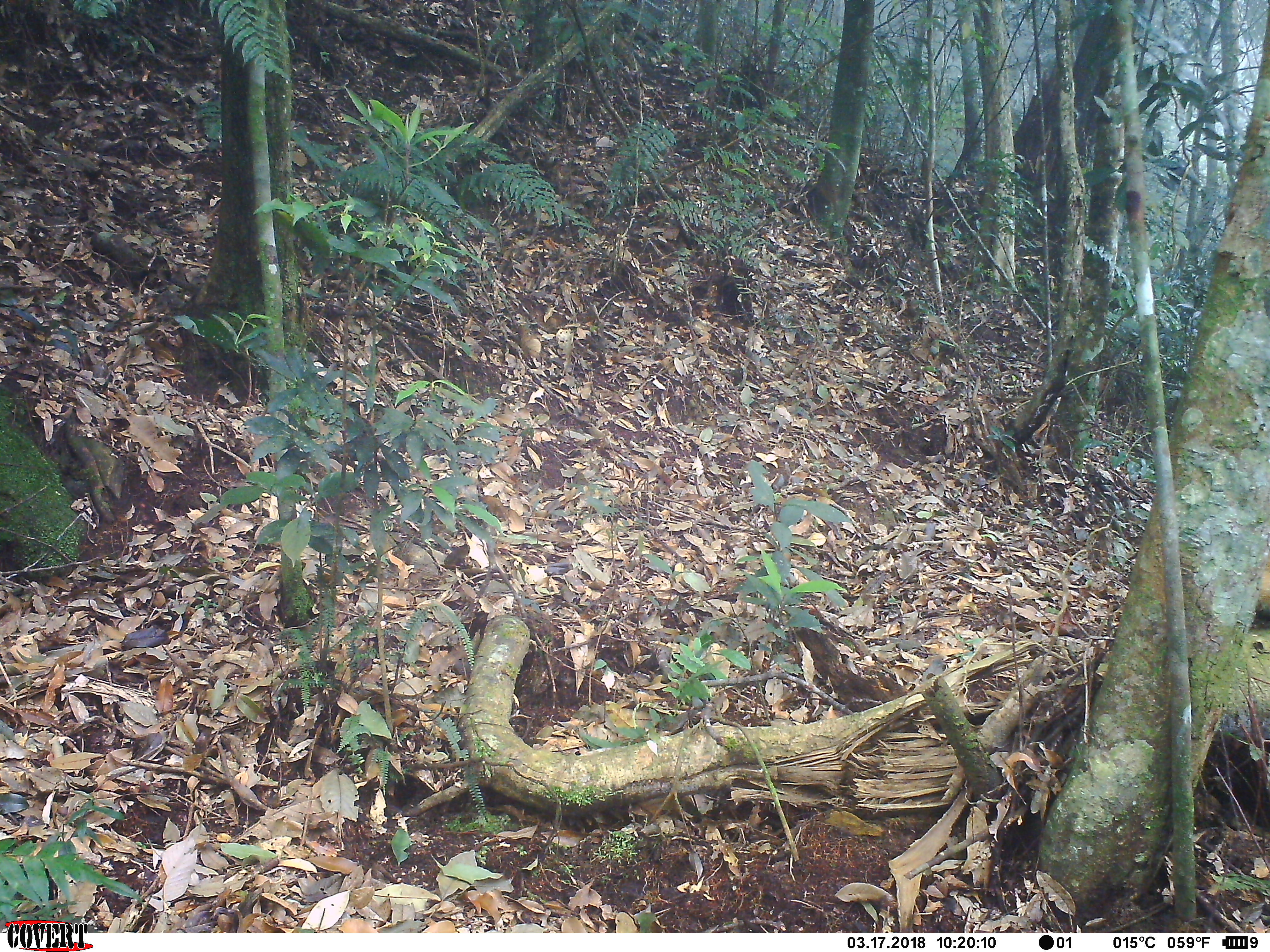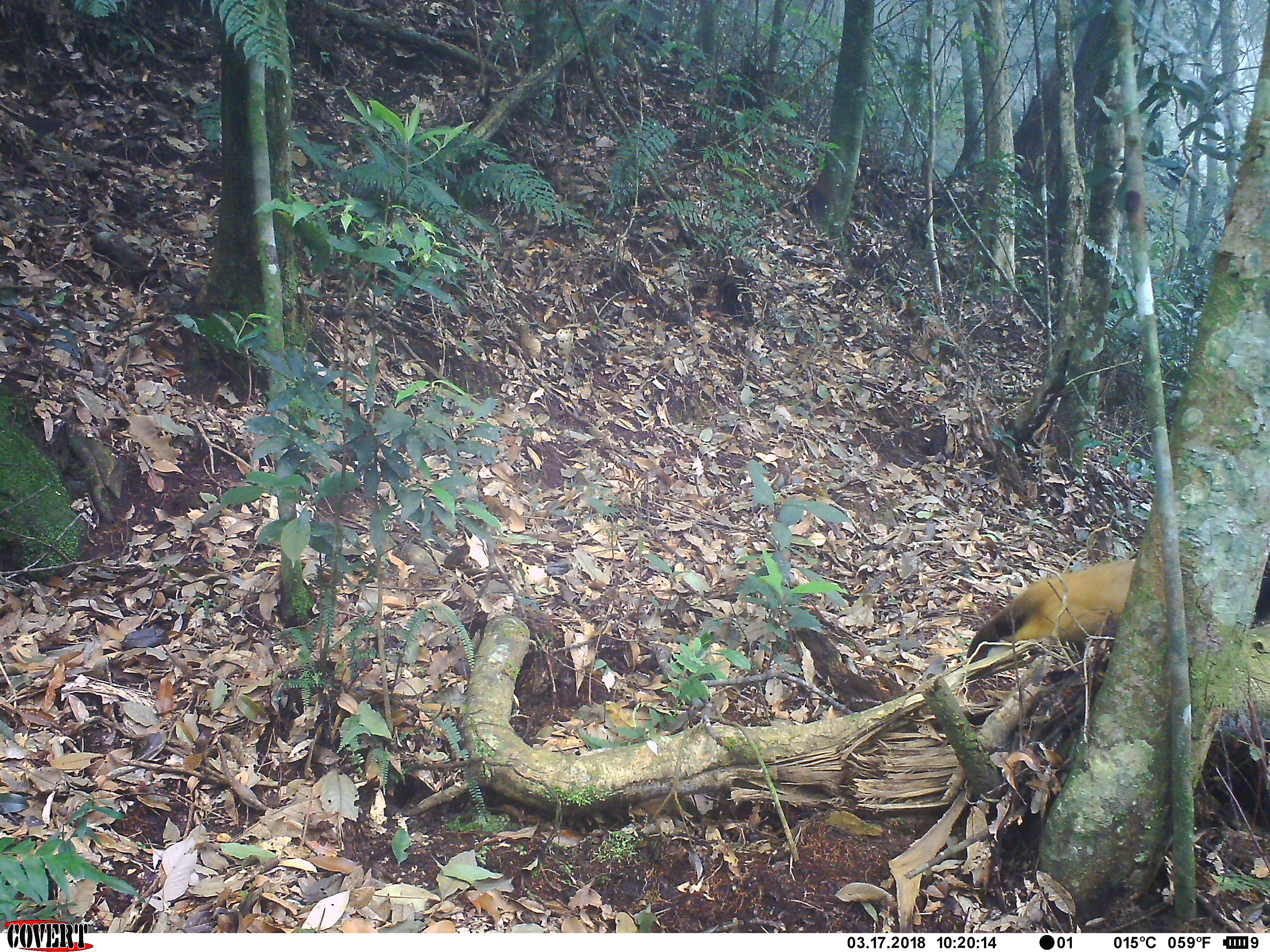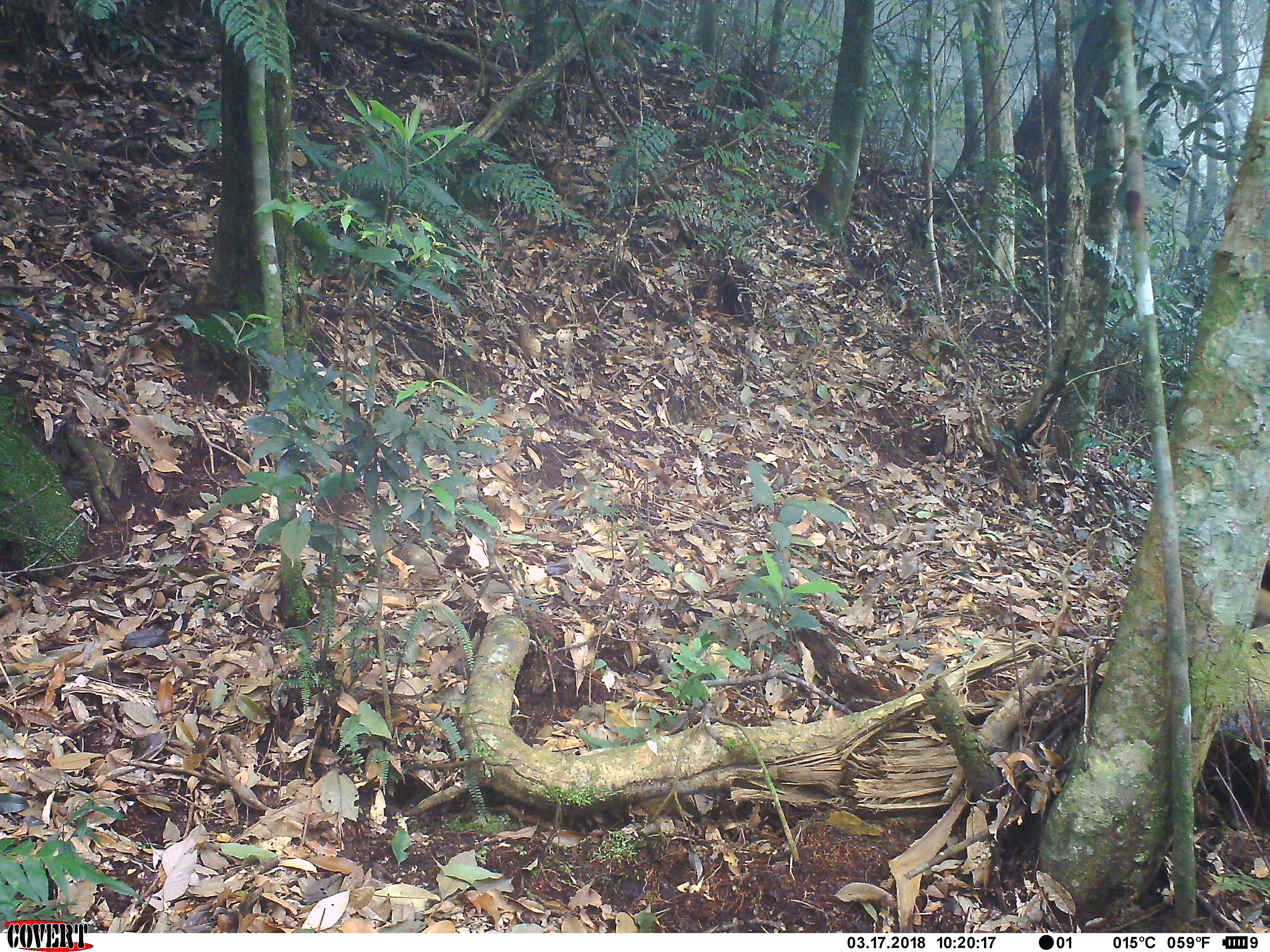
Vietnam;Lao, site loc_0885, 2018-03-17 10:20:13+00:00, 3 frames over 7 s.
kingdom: Animalia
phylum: Chordata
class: Mammalia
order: Carnivora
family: Mustelidae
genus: Martes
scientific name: Martes flavigula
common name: yellow-throated marten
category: yellow throated marten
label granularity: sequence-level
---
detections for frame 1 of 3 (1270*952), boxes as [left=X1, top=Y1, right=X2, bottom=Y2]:
yellow throated marten: [left=1253, top=544, right=1270, bottom=619]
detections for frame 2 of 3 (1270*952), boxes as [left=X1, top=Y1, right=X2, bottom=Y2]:
yellow throated marten: [left=966, top=558, right=1270, bottom=695]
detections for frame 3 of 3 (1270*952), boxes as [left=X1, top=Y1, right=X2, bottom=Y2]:
yellow throated marten: [left=1250, top=562, right=1270, bottom=628]